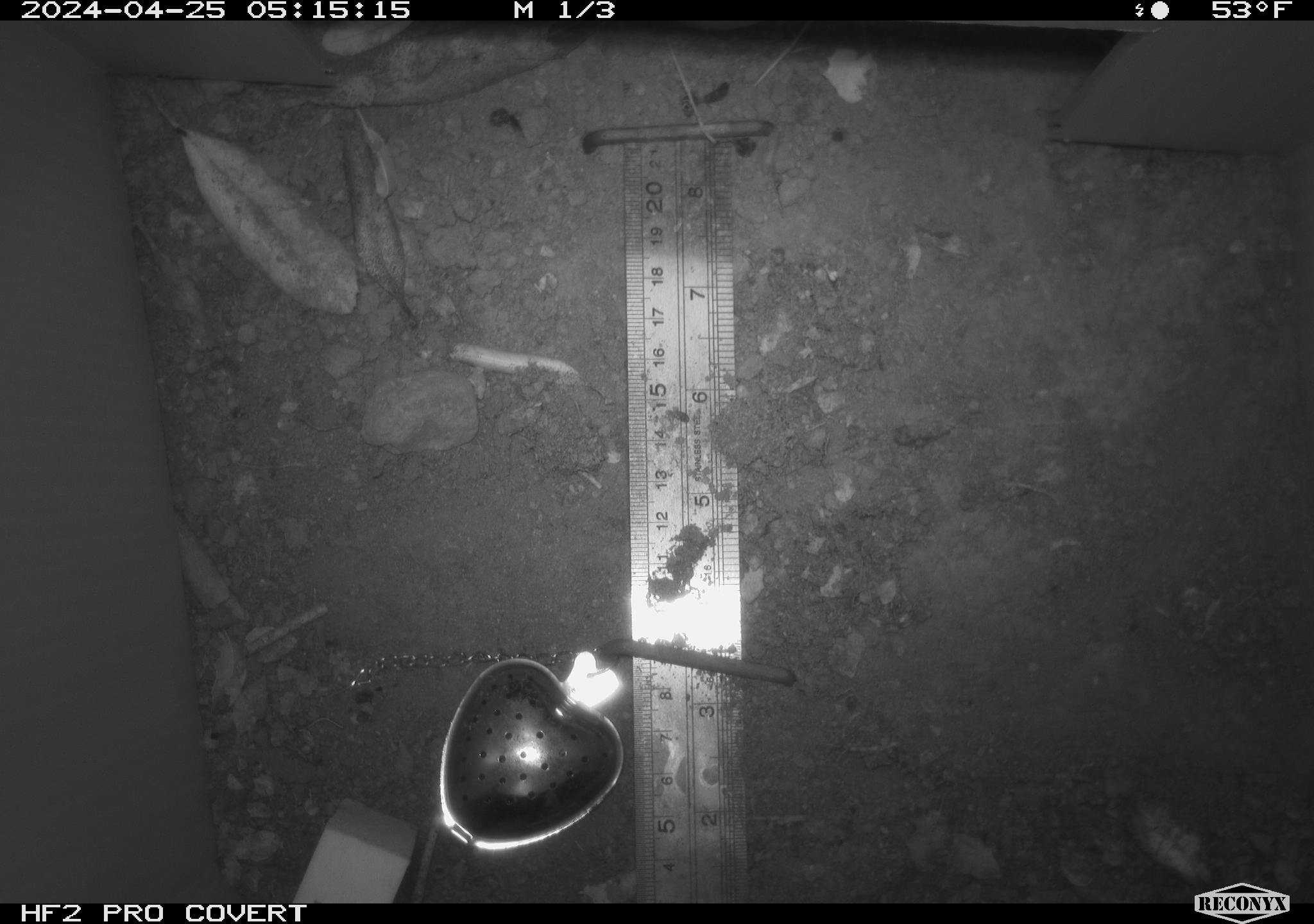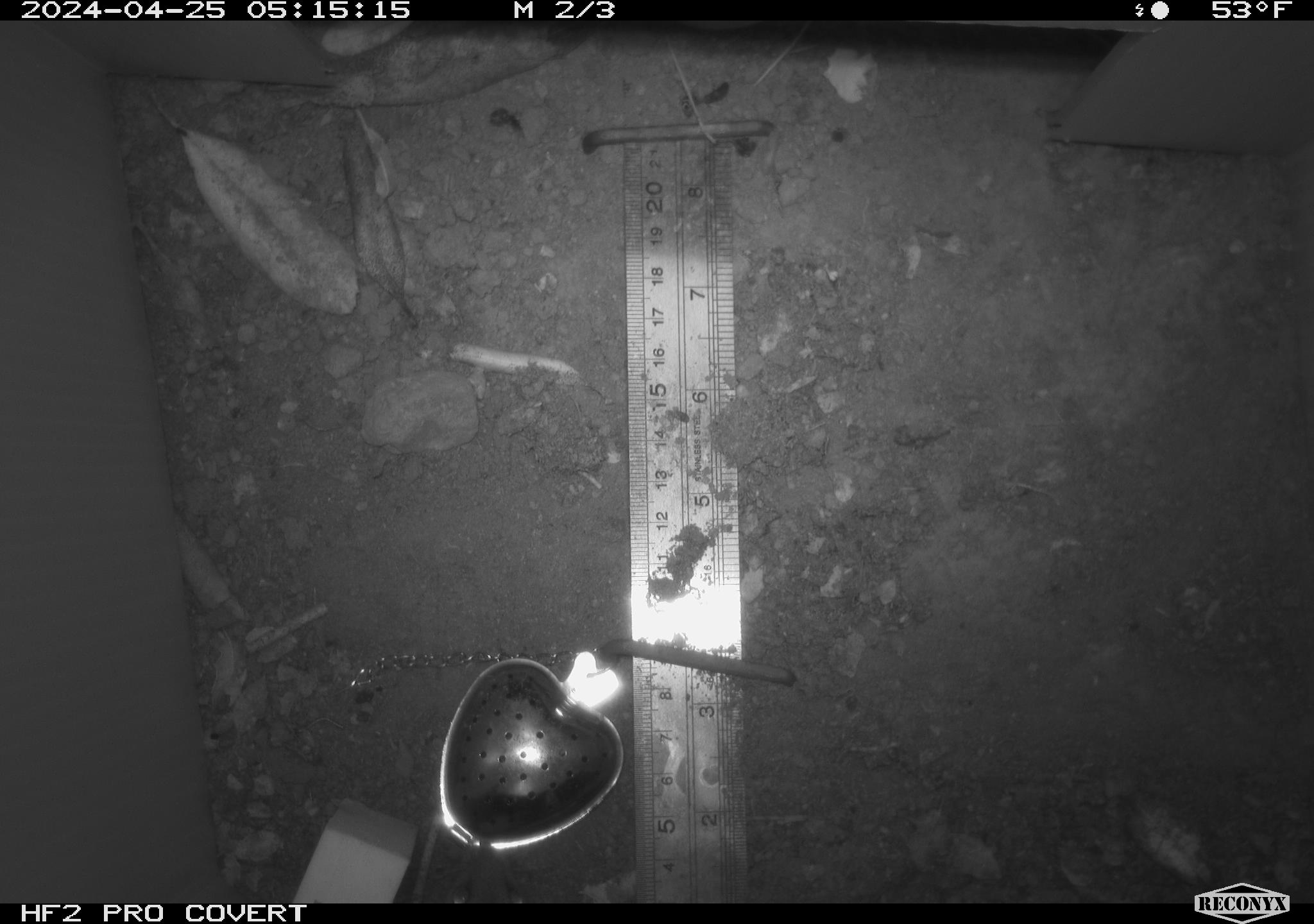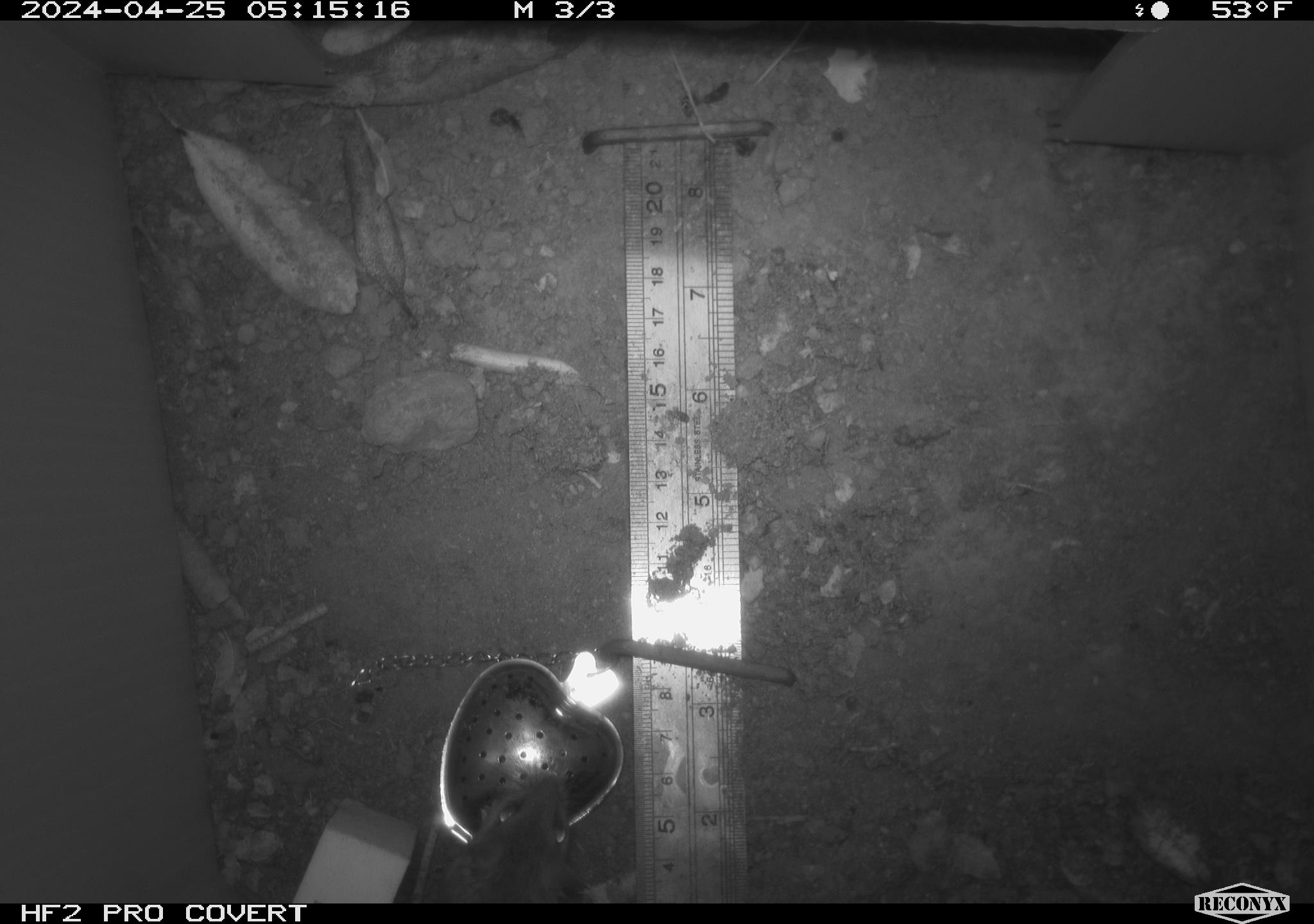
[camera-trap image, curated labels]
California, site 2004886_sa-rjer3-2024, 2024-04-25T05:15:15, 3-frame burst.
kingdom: Animalia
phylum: Chordata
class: Mammalia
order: Rodentia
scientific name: Rodentia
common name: mouse species